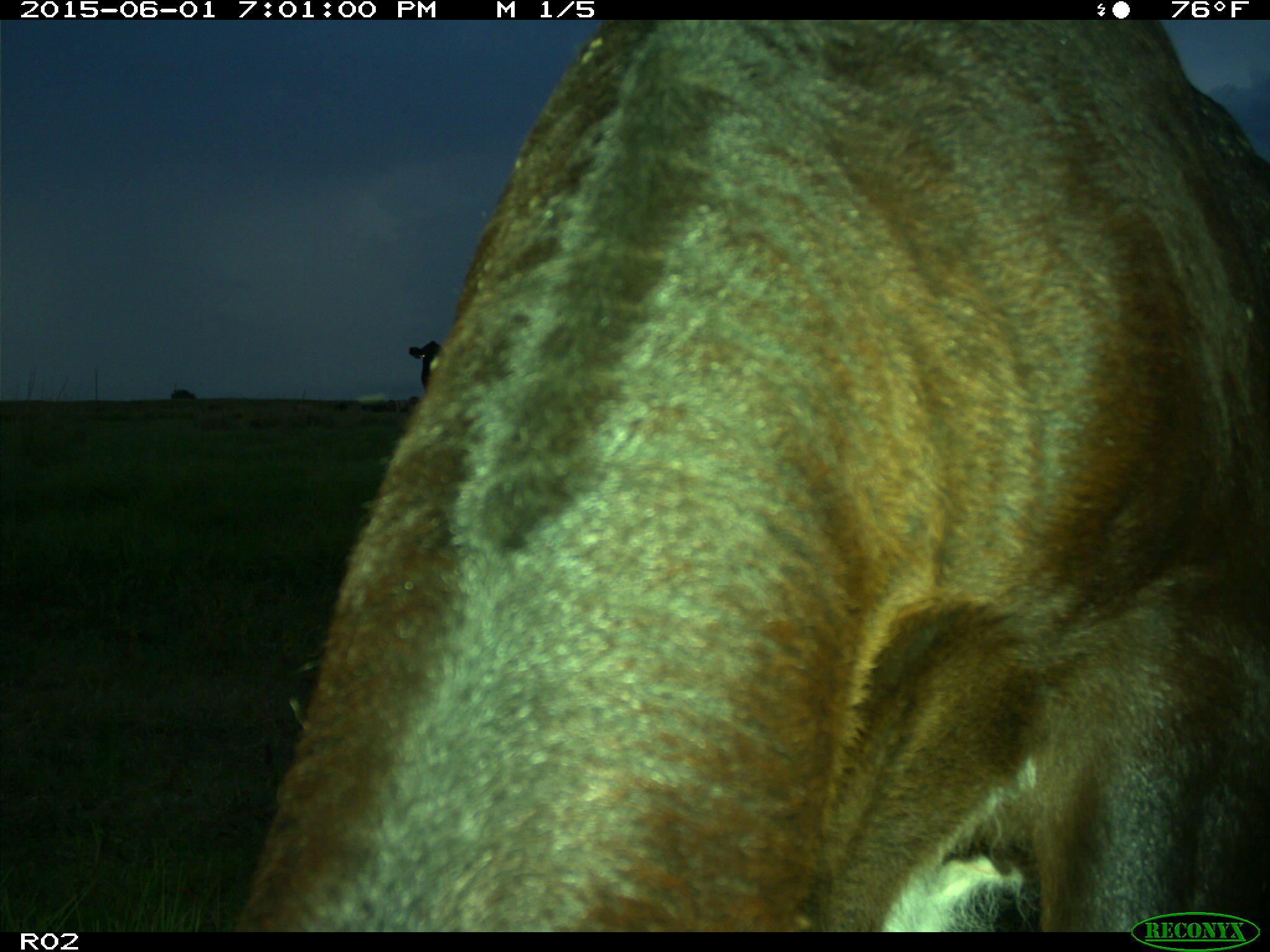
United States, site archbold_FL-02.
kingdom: Animalia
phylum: Chordata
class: Mammalia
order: Artiodactyla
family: Bovidae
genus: Bos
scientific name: Bos taurus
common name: domestic cow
Bos taurus (domestic cow).